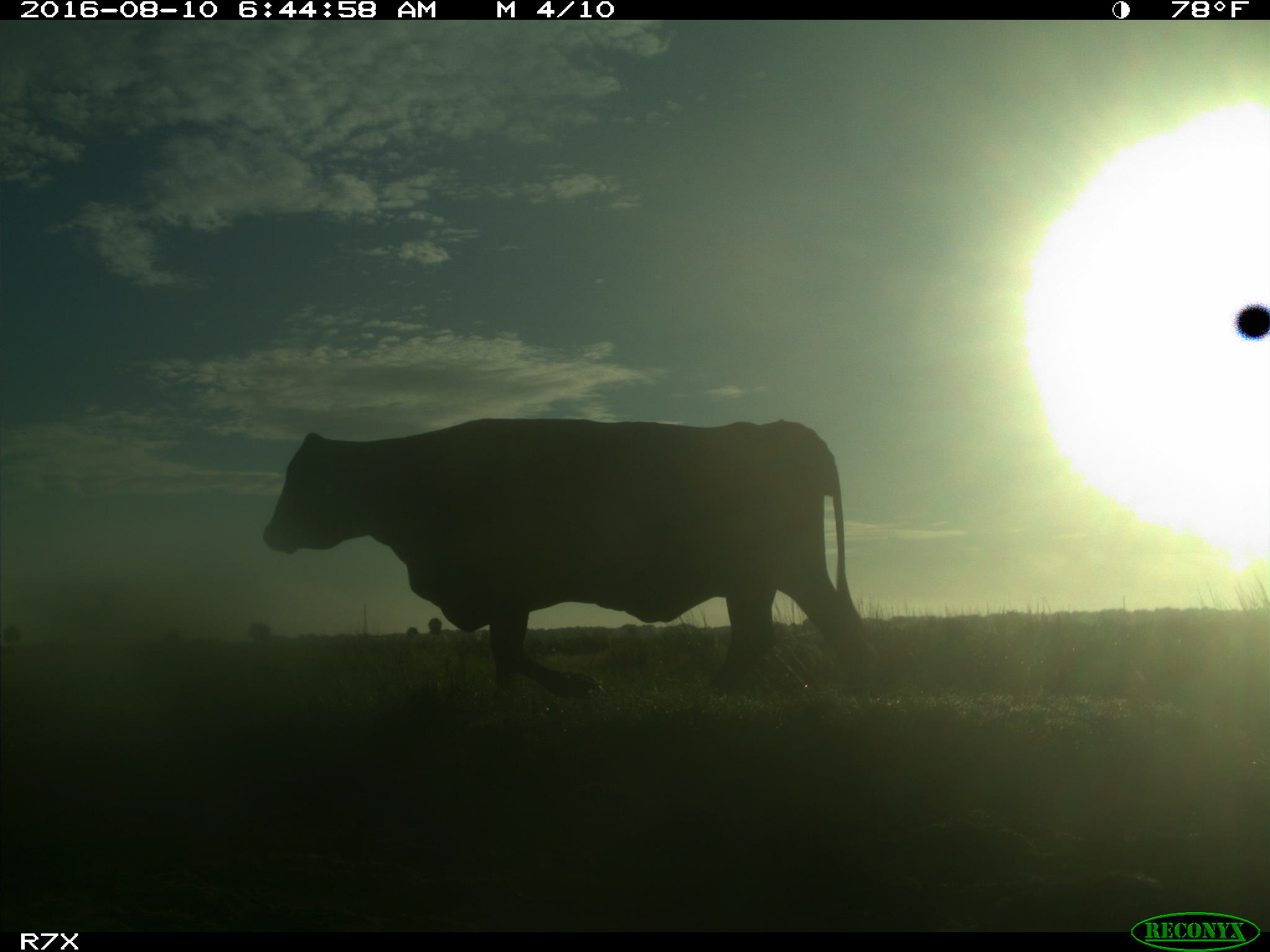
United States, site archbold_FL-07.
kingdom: Animalia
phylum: Chordata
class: Mammalia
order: Artiodactyla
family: Bovidae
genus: Bos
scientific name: Bos taurus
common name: domestic cow